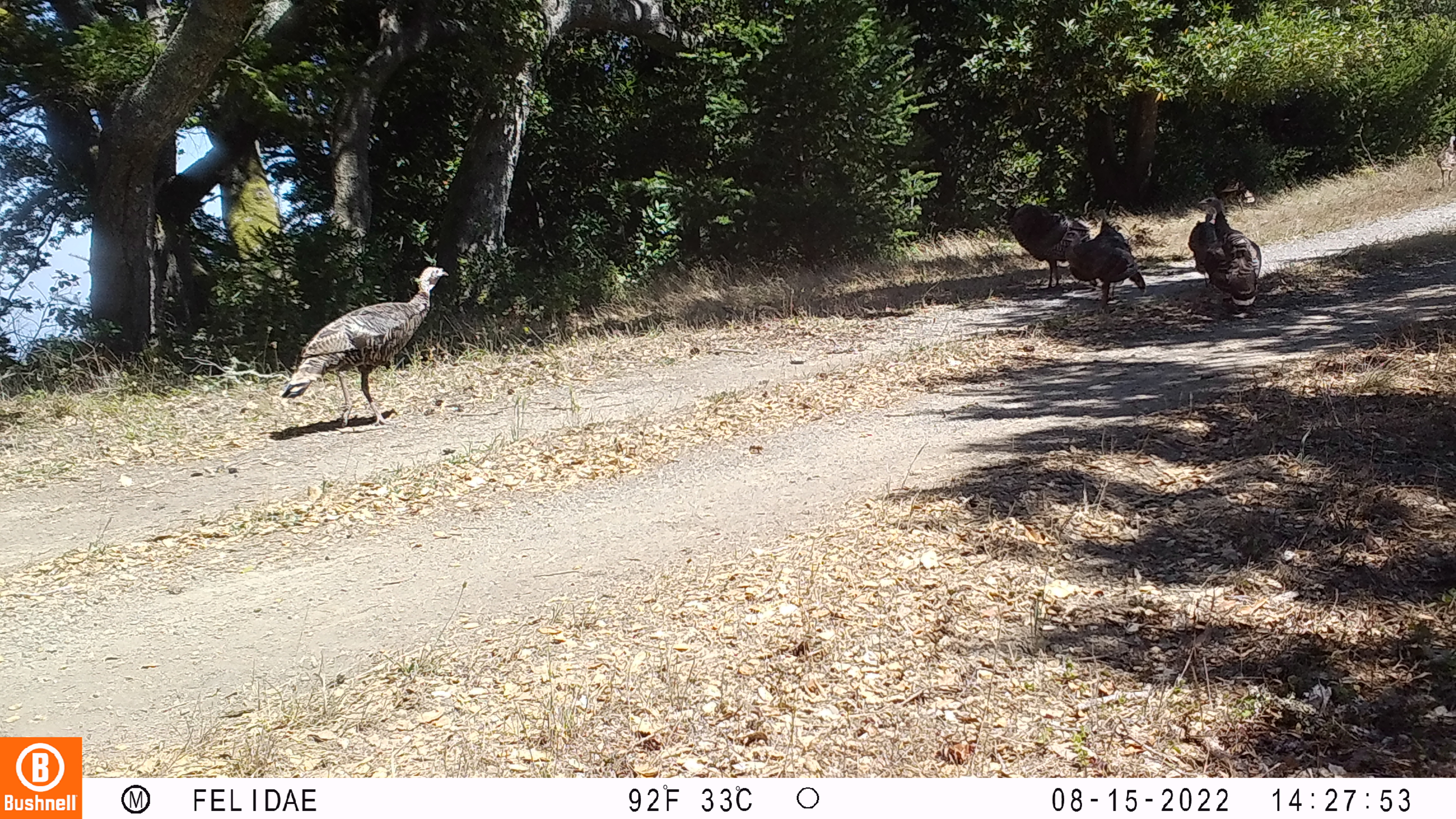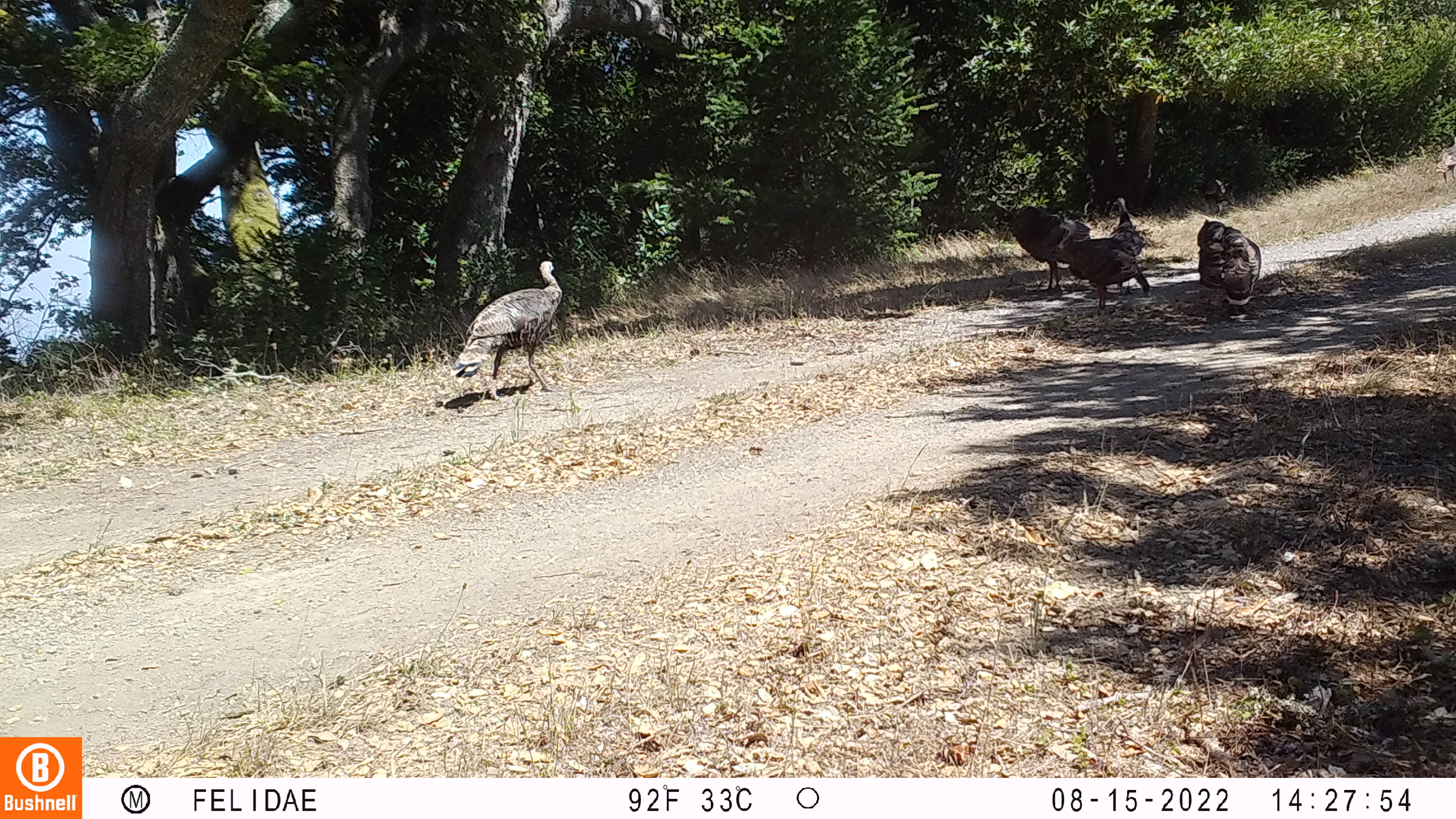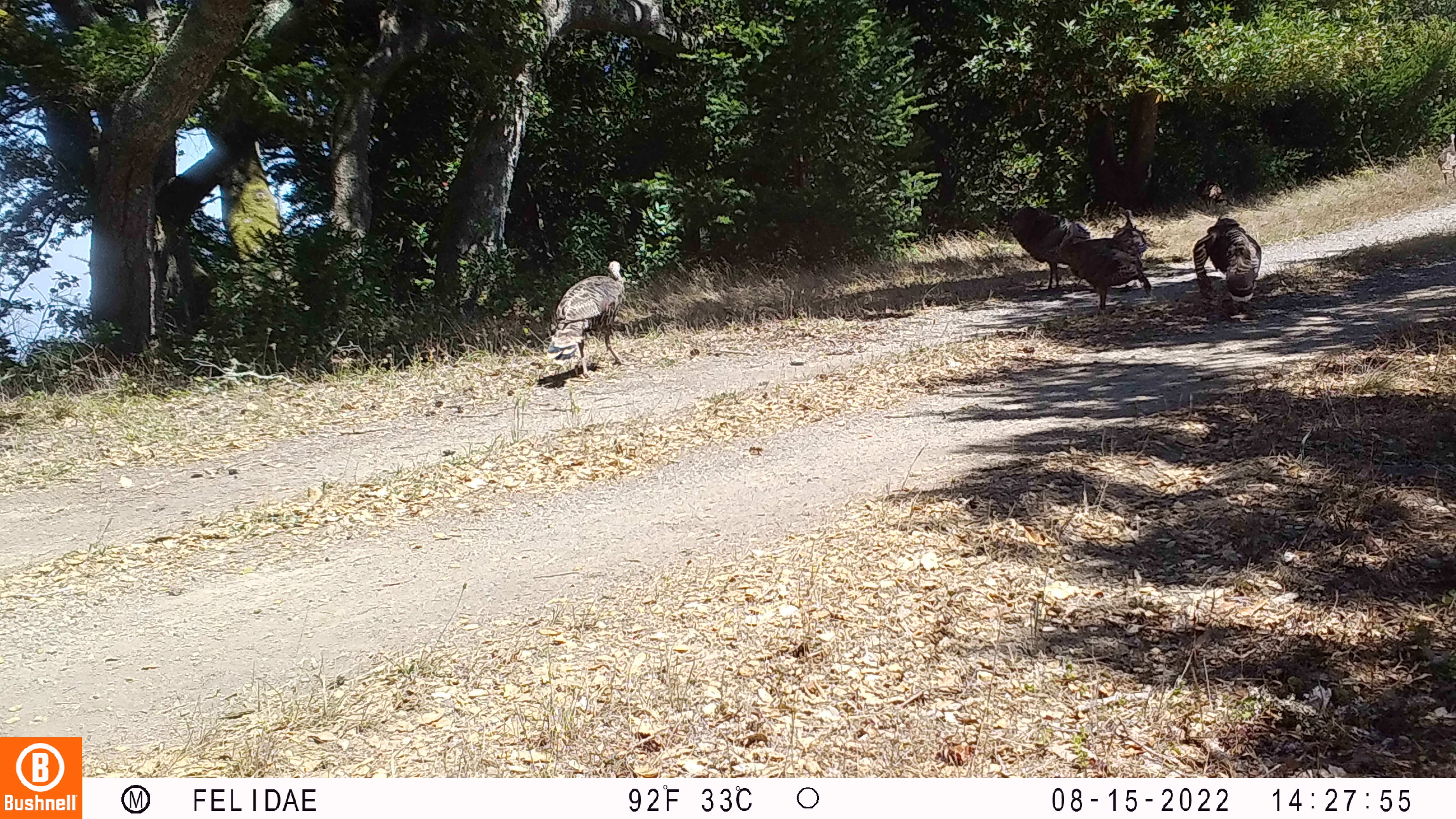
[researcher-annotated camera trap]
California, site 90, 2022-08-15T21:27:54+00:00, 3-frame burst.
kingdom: Animalia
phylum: Chordata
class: Aves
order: Galliformes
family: Phasianidae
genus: Meleagris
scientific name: Meleagris gallopavo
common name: turkey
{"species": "turkey (Meleagris gallopavo)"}